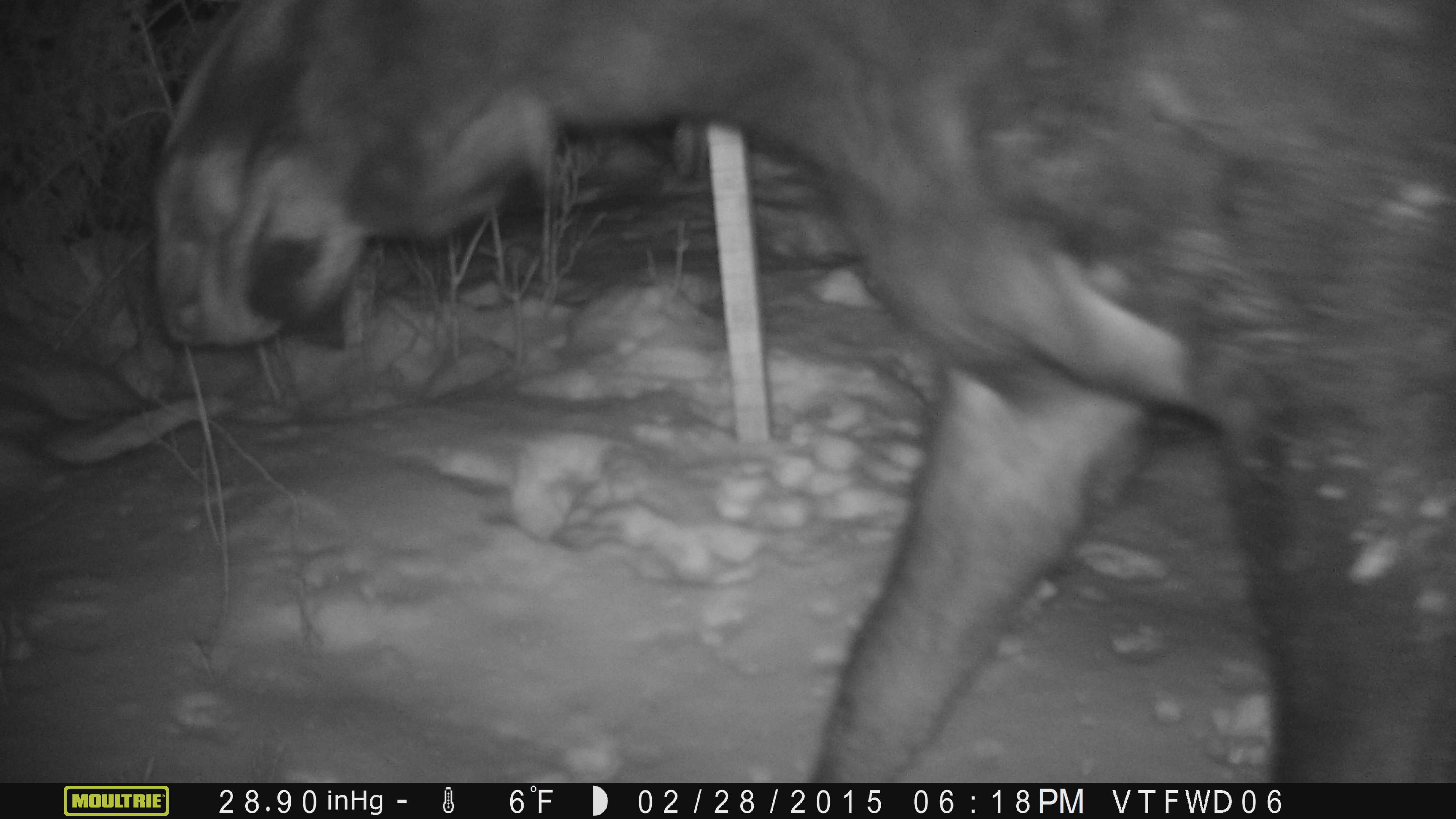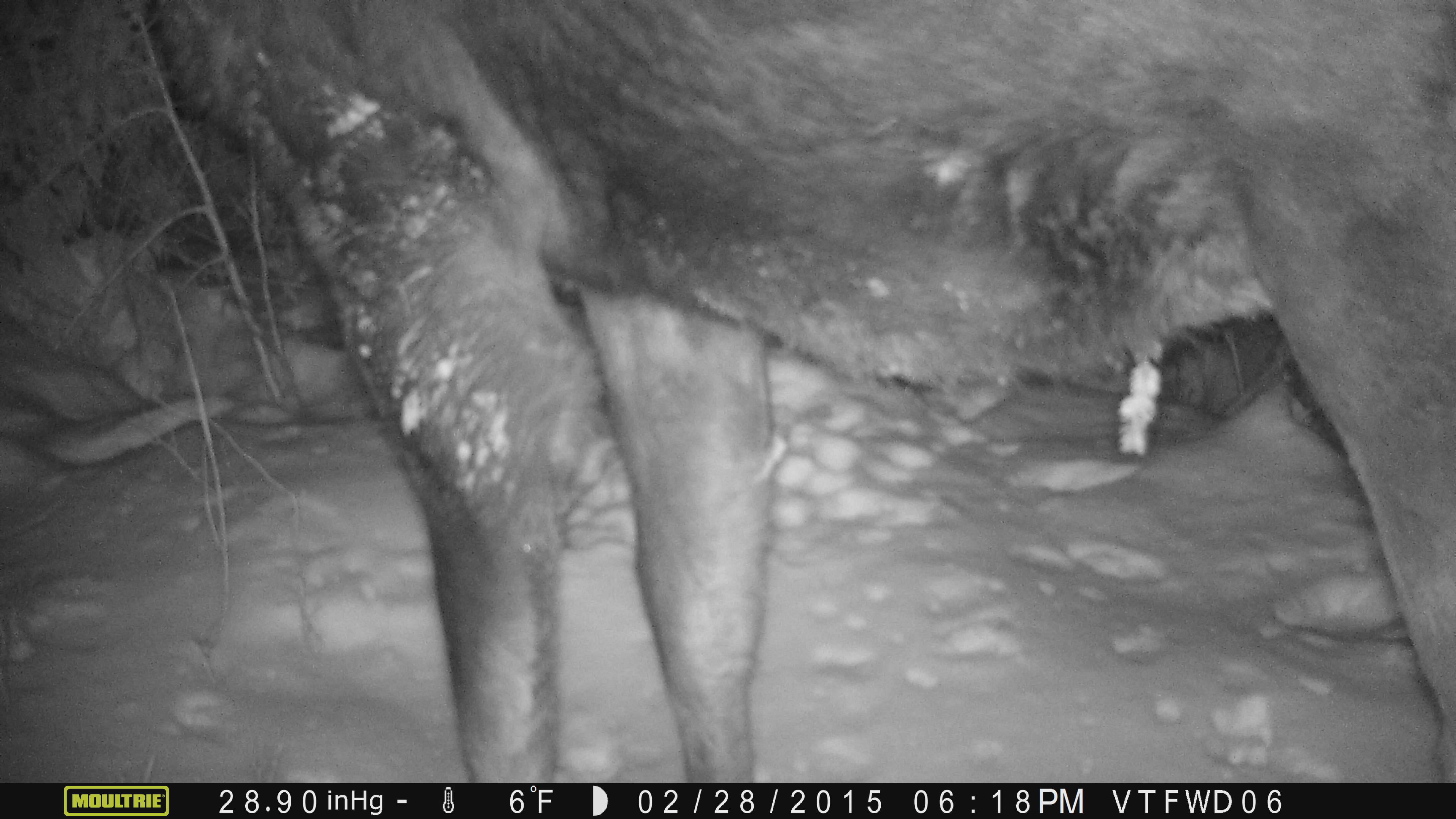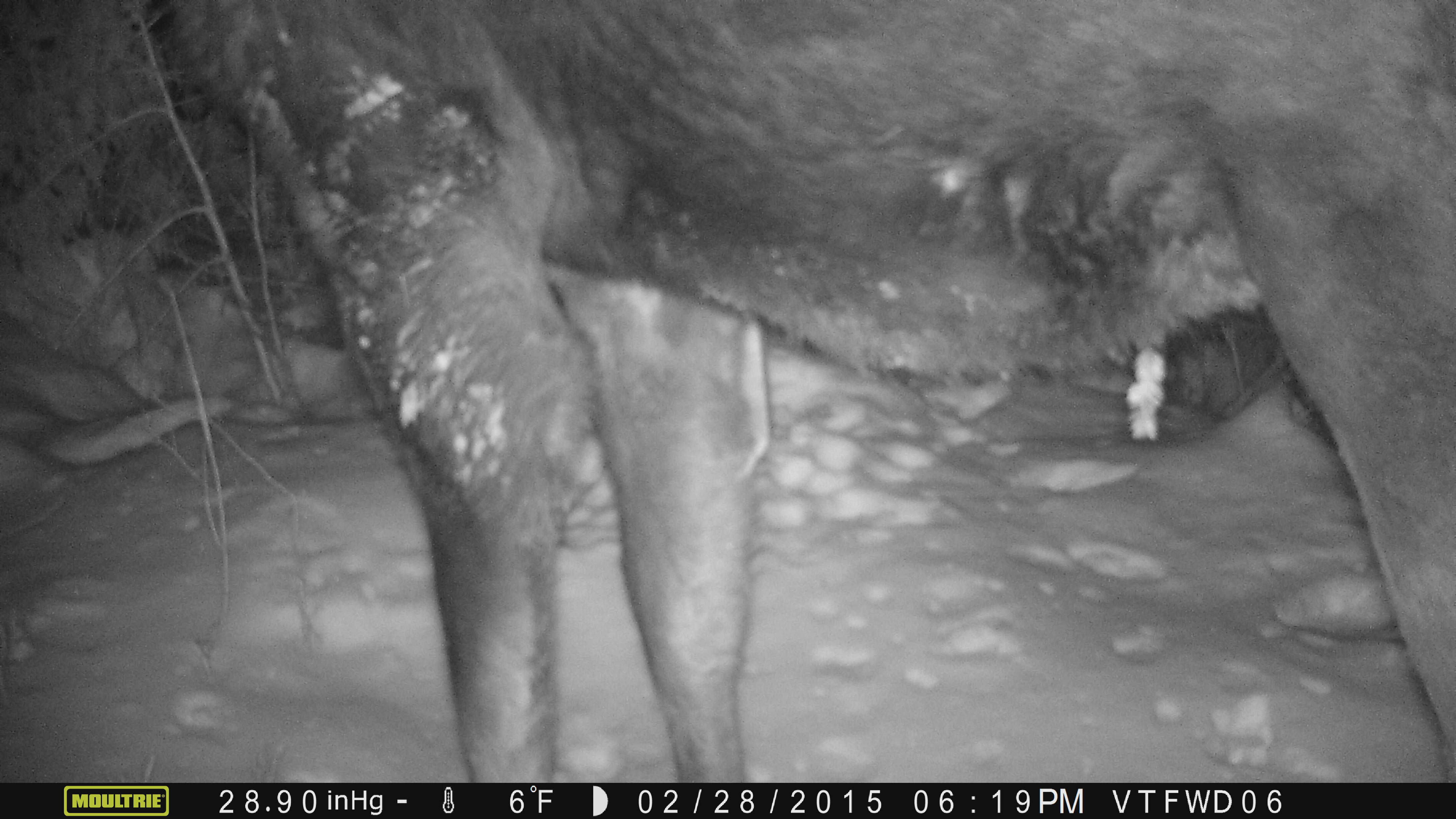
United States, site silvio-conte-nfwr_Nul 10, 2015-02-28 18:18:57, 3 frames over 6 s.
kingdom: Animalia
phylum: Chordata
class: Mammalia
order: Artiodactyla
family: Cervidae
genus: Alces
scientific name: Alces alces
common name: moose